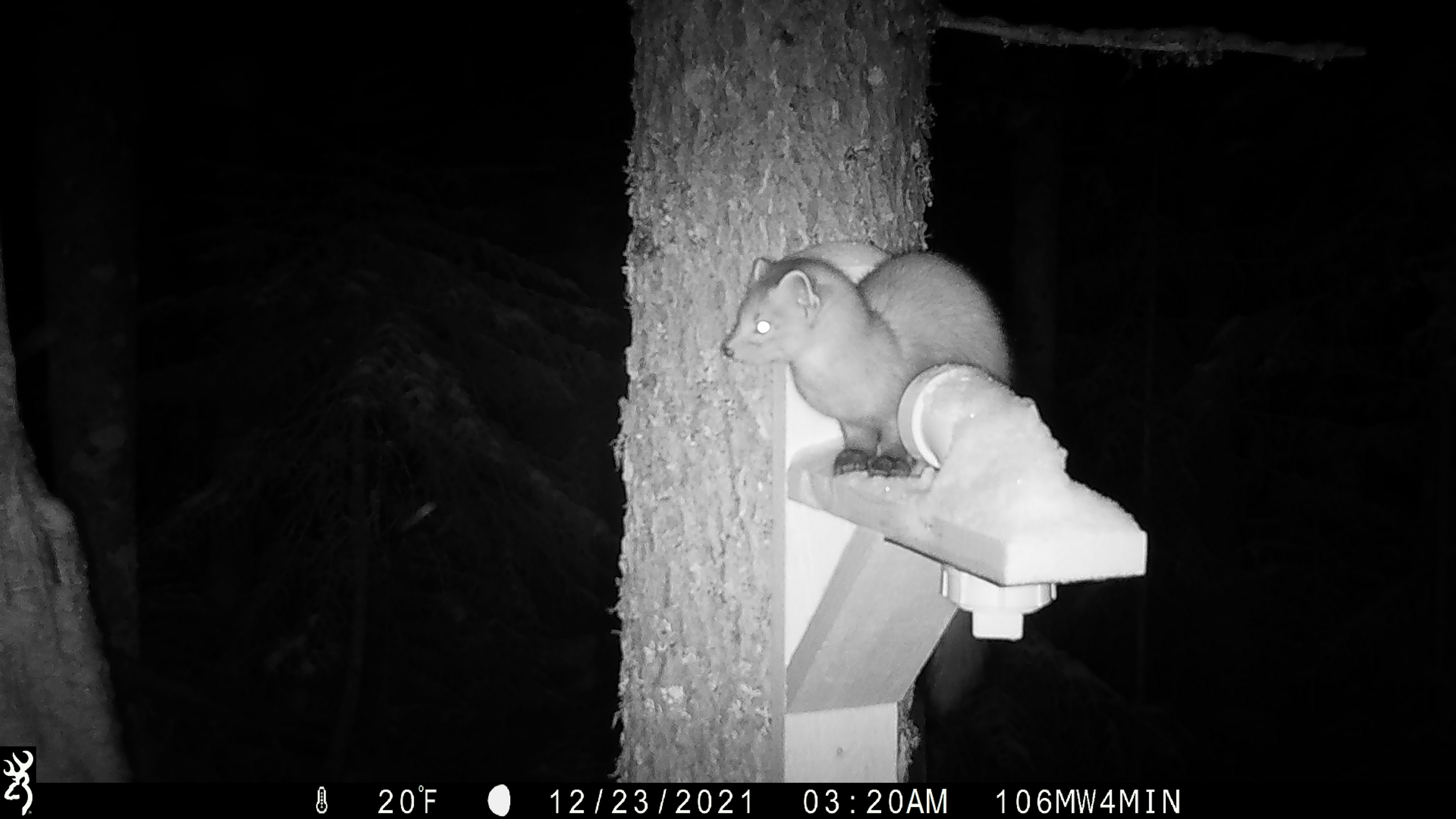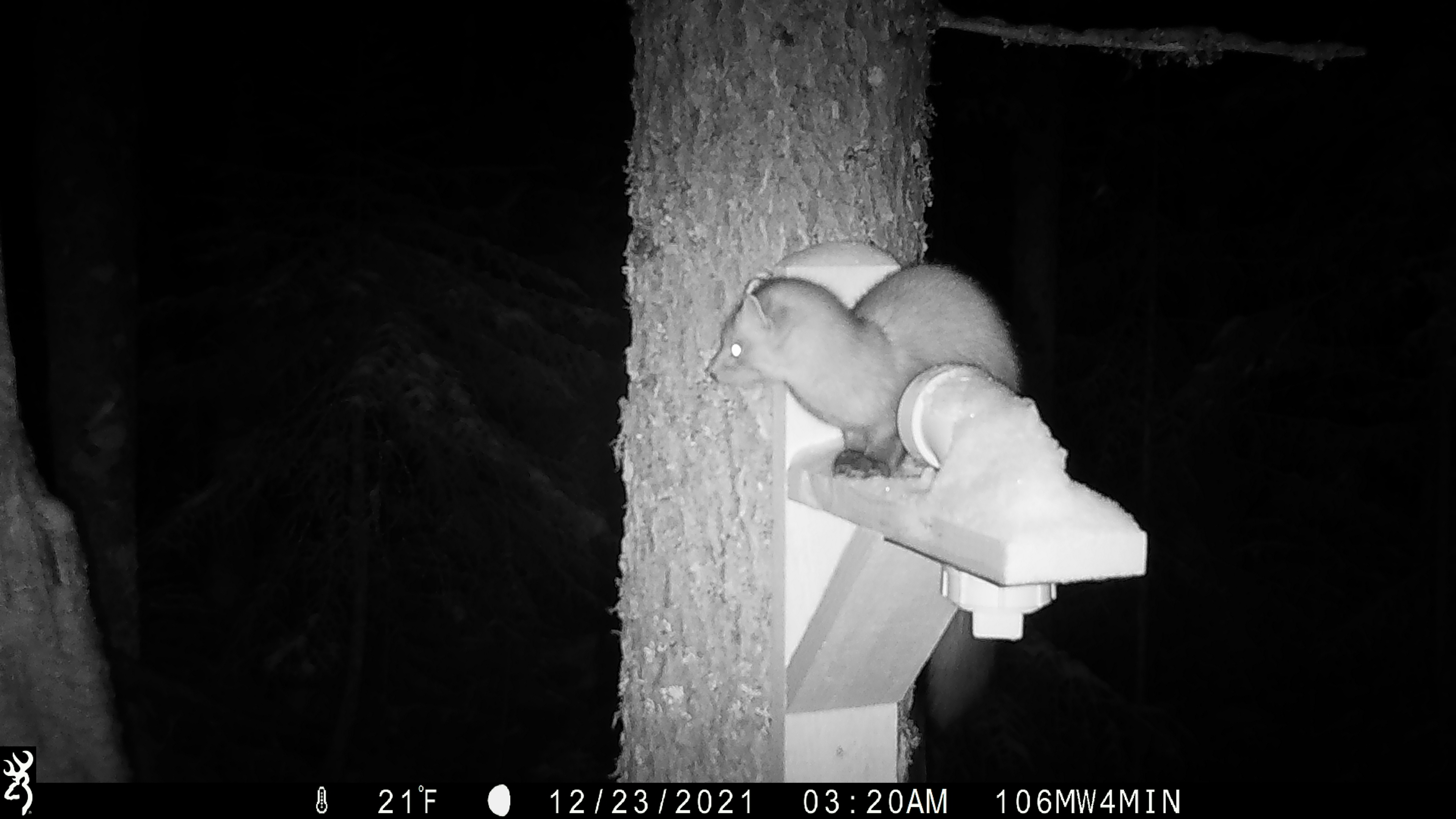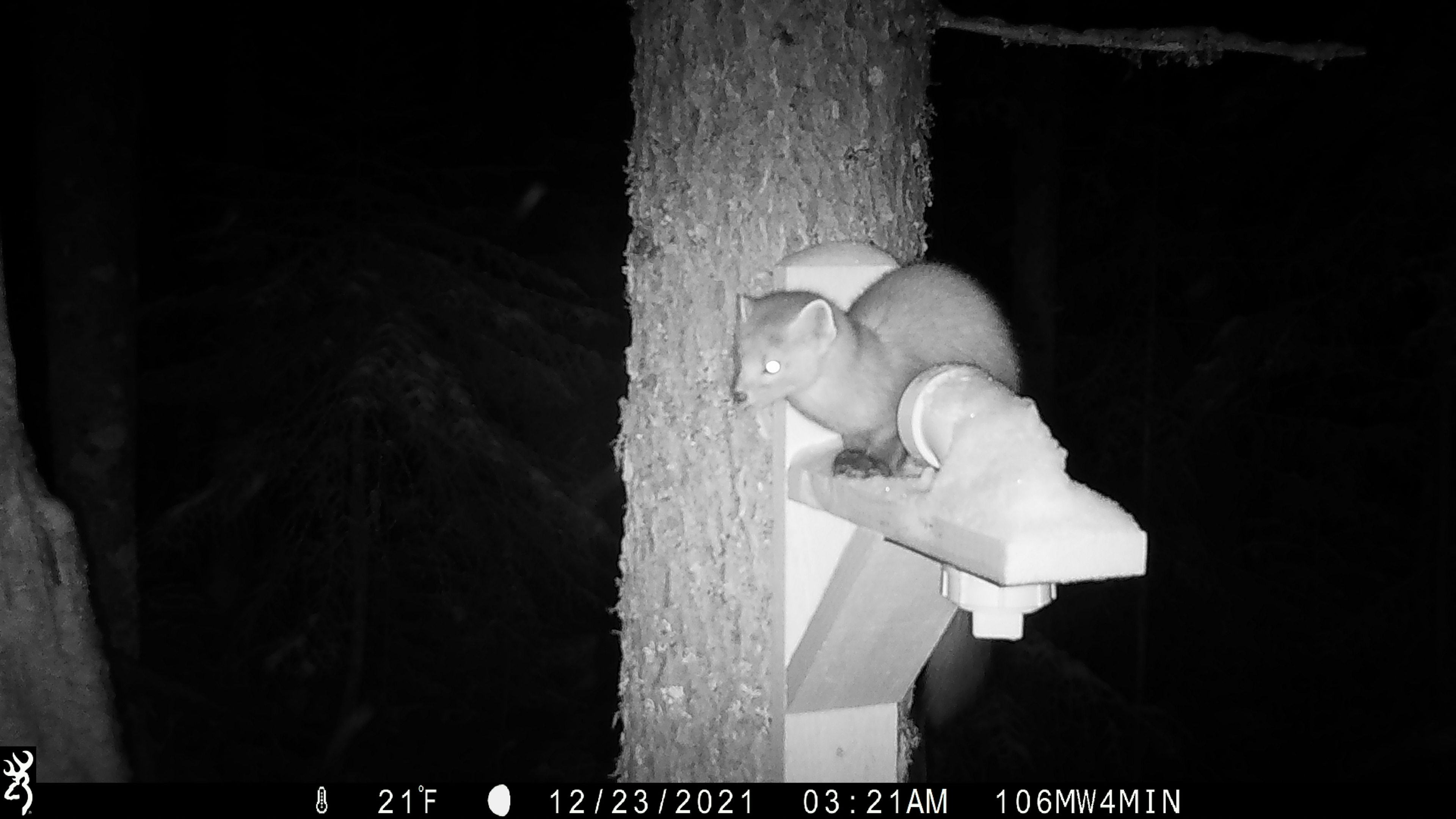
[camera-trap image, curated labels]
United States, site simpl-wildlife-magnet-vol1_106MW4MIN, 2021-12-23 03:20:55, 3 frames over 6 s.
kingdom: Animalia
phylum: Chordata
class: Mammalia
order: Carnivora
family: Mustelidae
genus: Martes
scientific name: Martes americana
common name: american marten